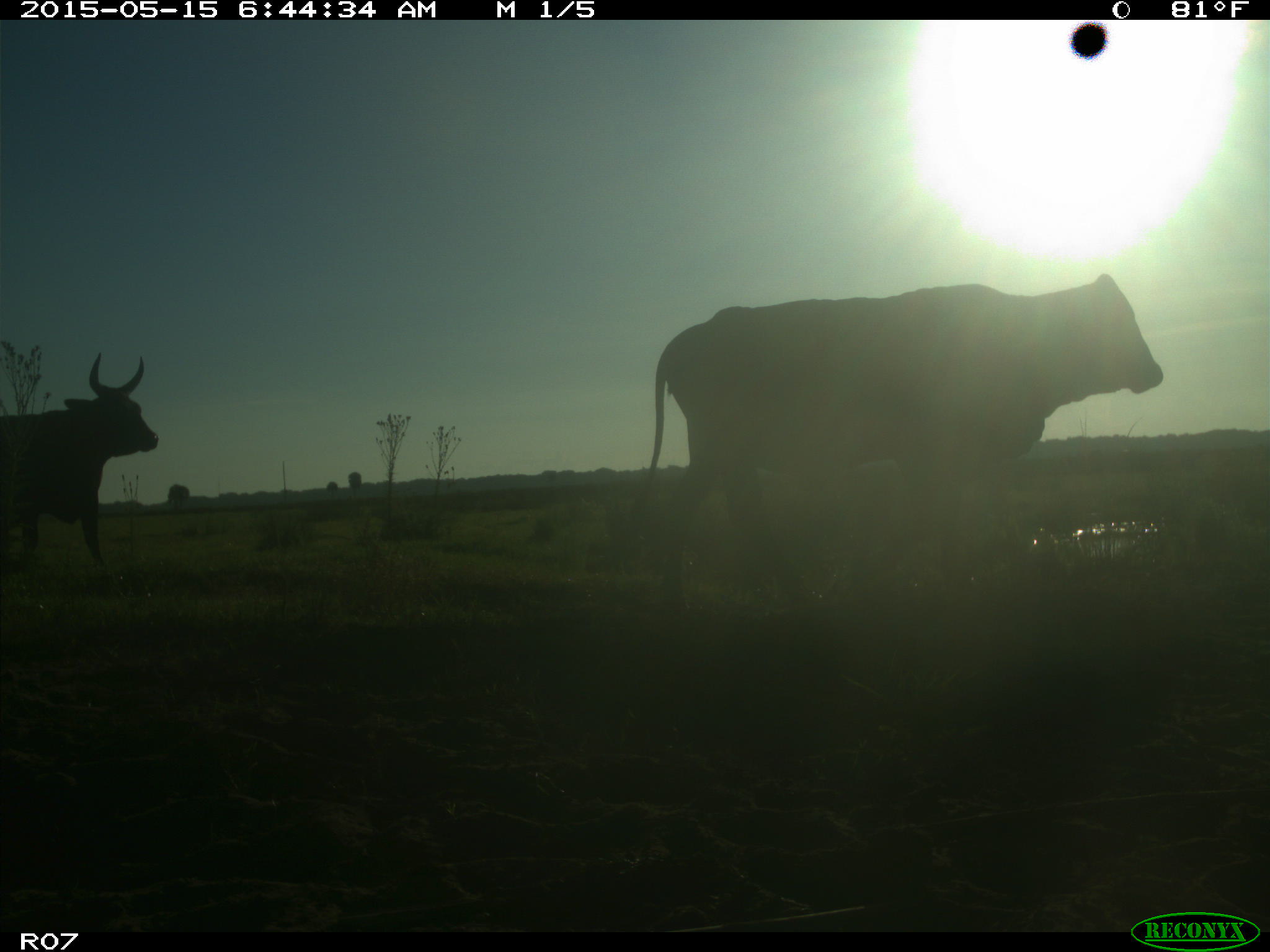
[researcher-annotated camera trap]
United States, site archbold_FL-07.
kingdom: Animalia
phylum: Chordata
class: Mammalia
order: Artiodactyla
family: Bovidae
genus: Bos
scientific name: Bos taurus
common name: domestic cow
Bos taurus (domestic cow).